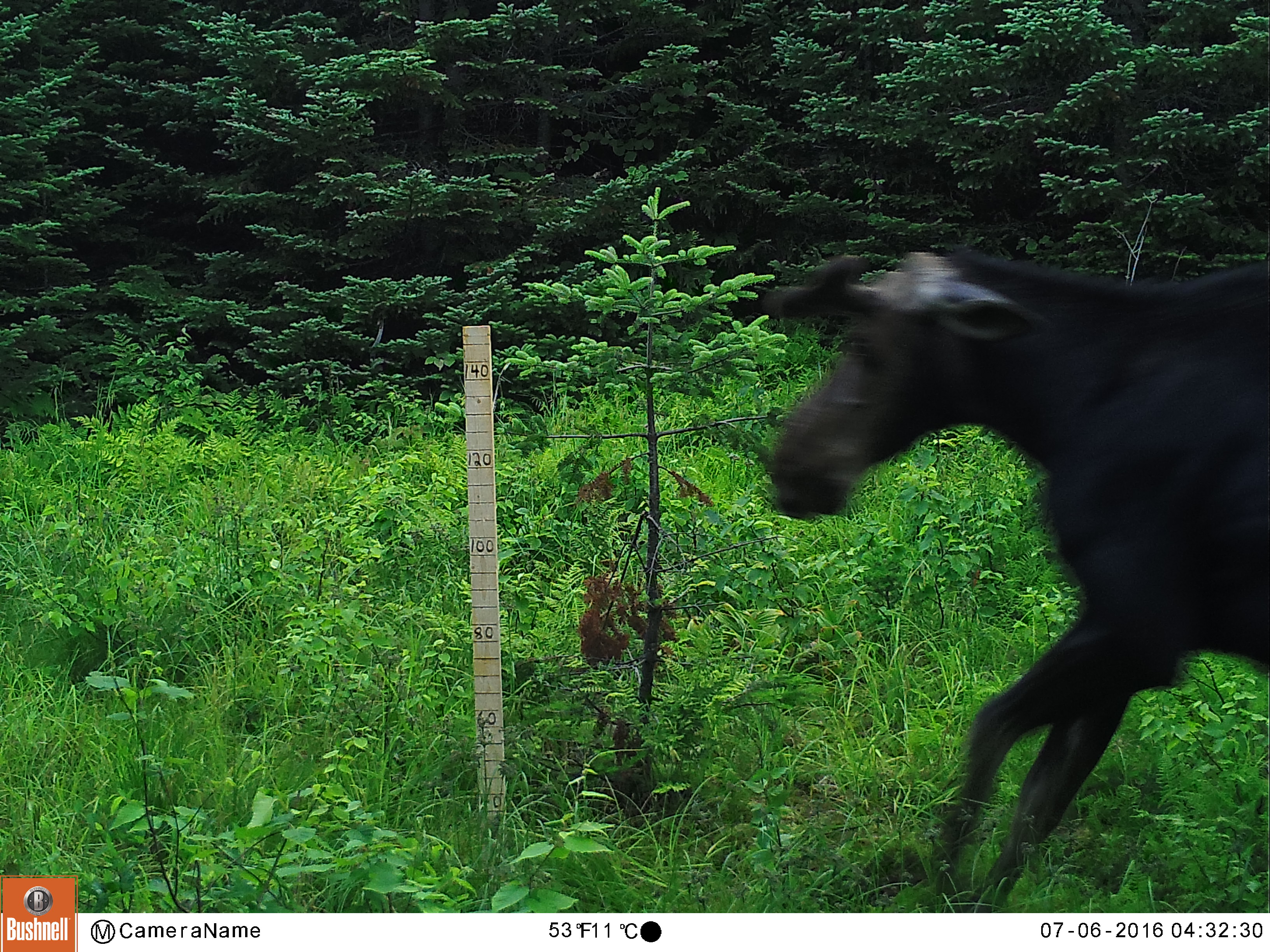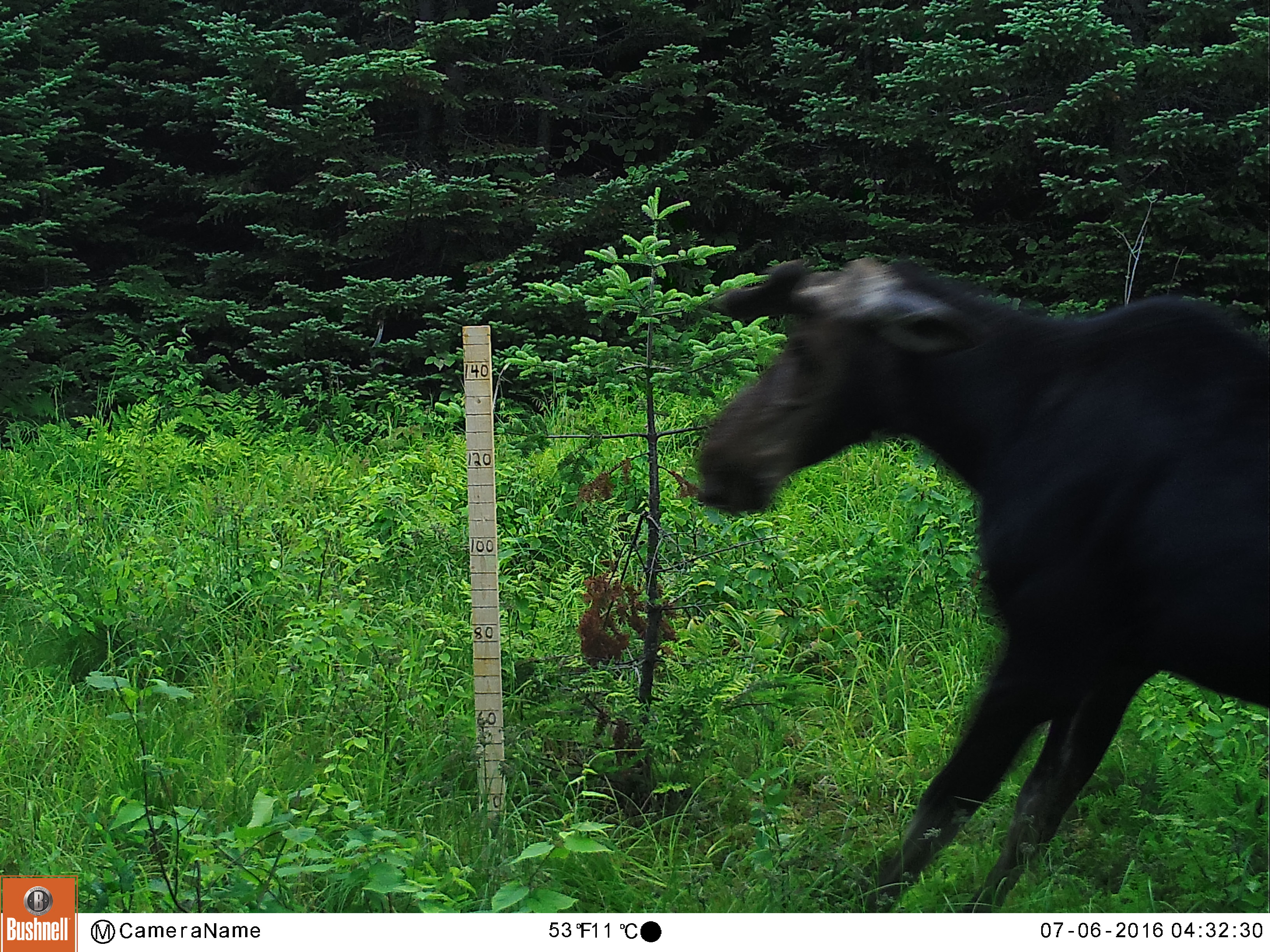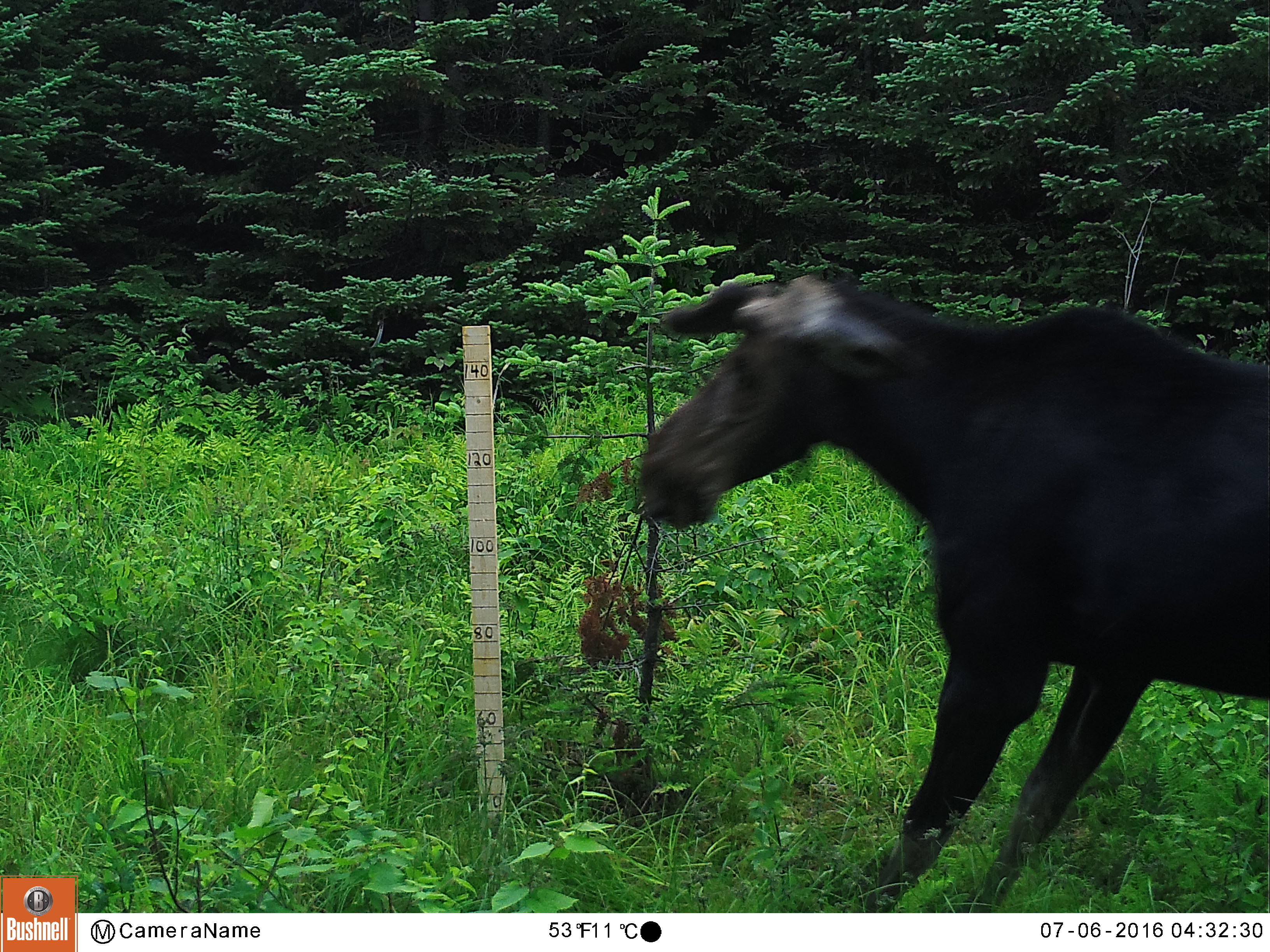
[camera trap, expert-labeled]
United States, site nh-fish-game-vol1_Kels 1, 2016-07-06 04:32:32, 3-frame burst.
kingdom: Animalia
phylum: Chordata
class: Mammalia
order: Artiodactyla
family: Cervidae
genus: Alces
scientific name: Alces alces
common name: moose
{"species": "moose (Alces alces)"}